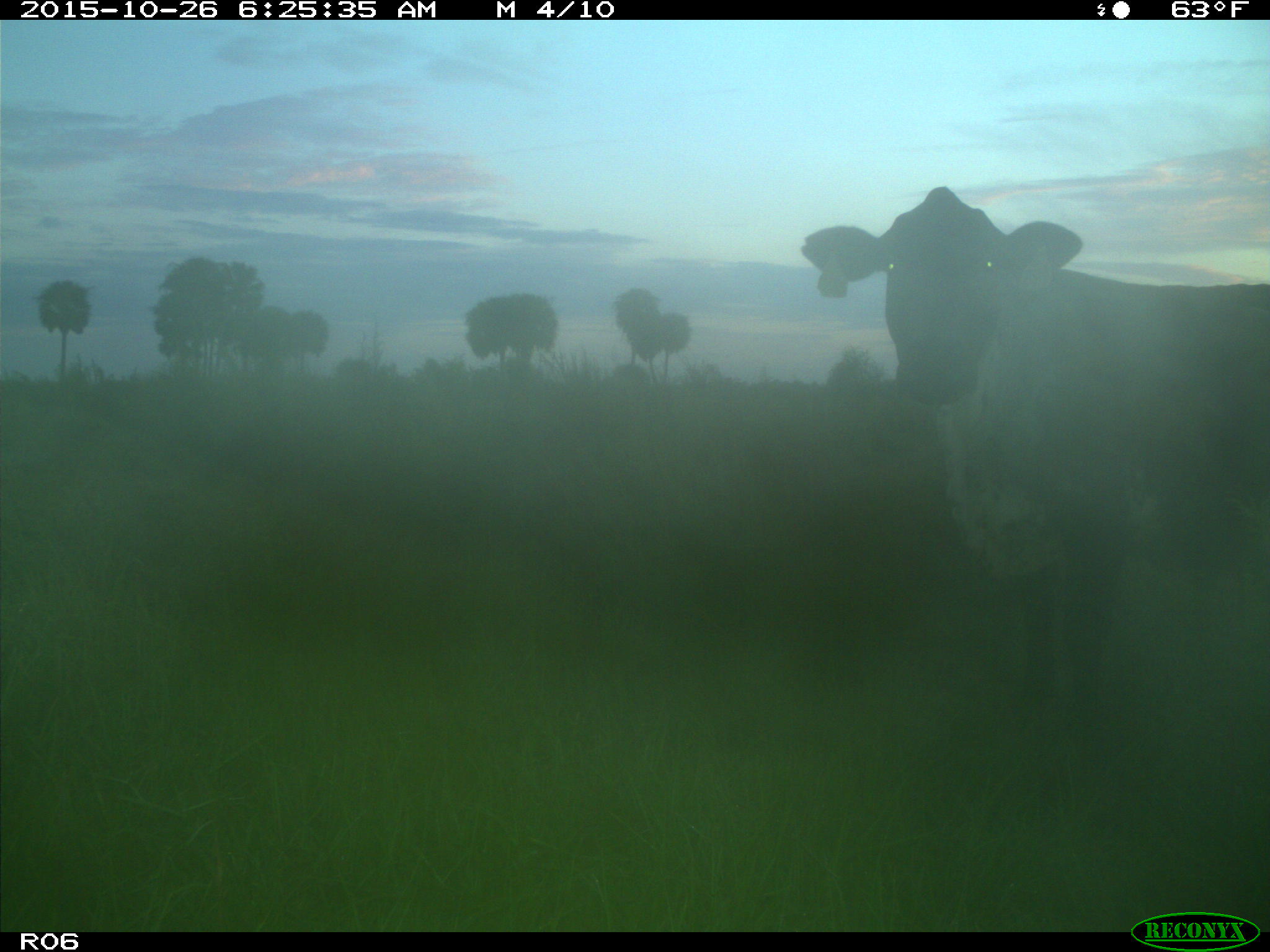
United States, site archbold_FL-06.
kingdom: Animalia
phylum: Chordata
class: Mammalia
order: Artiodactyla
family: Bovidae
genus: Bos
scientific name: Bos taurus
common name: domestic cow